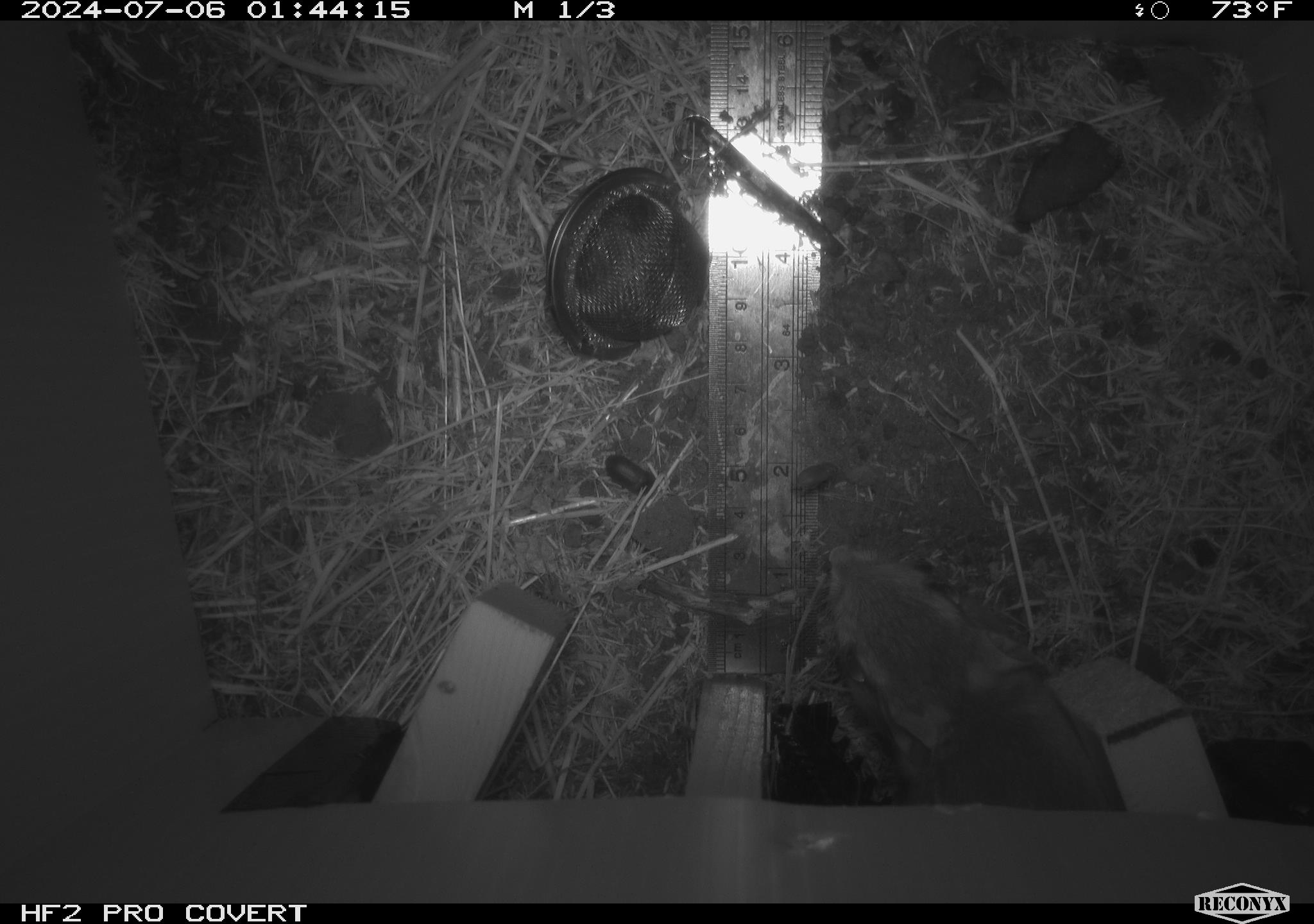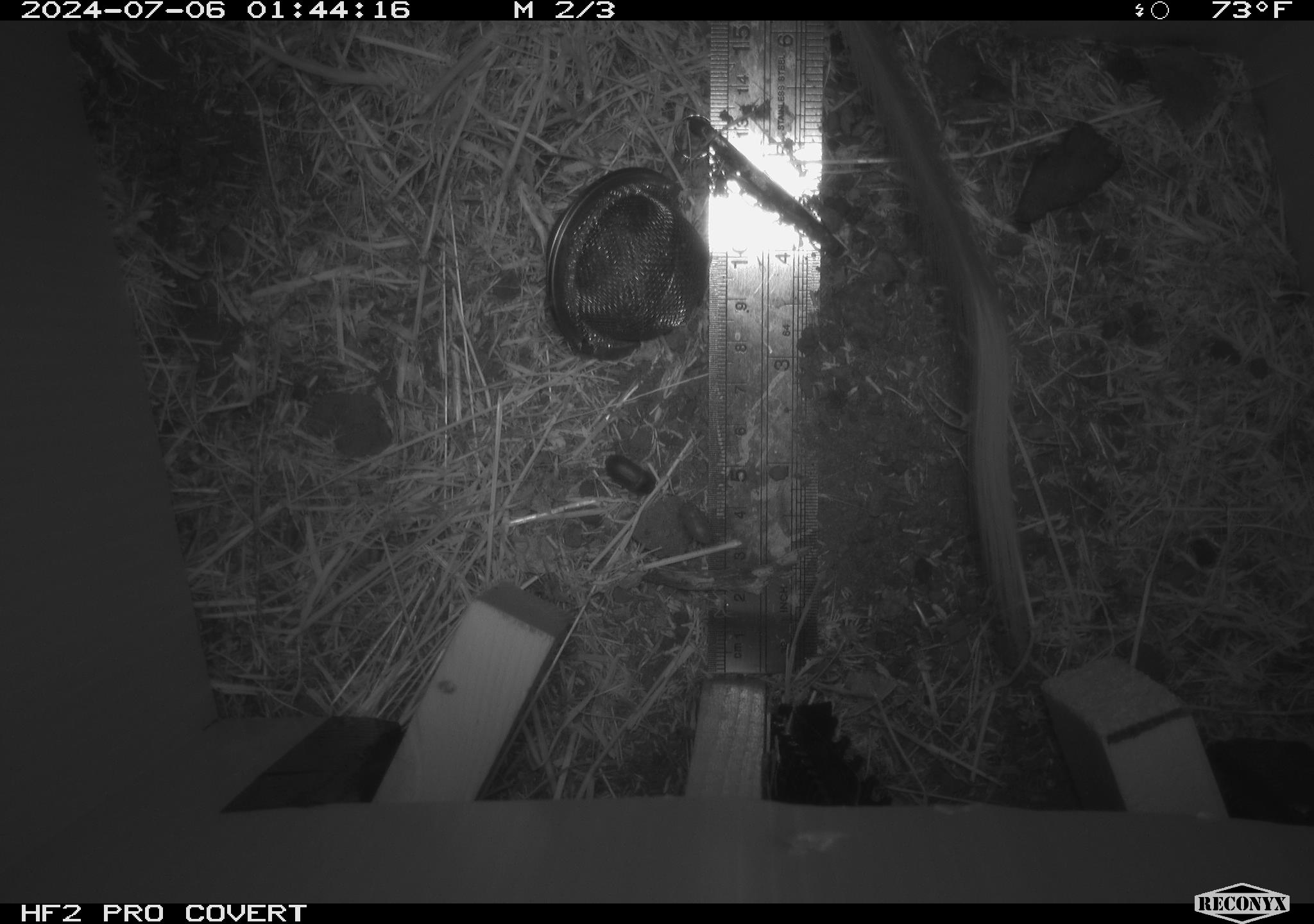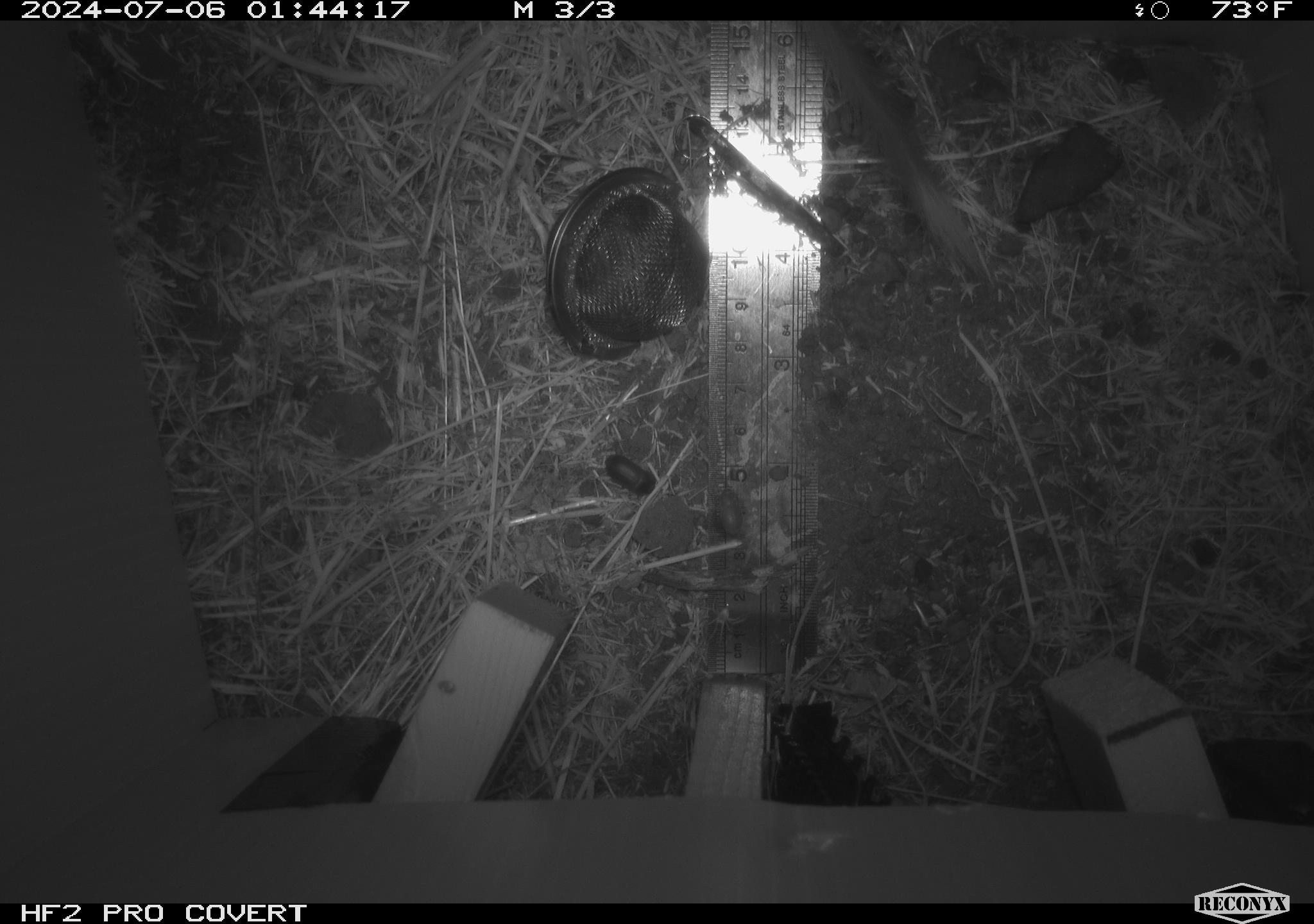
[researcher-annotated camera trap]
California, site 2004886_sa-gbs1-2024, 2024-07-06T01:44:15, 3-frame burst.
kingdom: Animalia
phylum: Chordata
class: Mammalia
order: Rodentia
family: Heteromyidae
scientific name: Heteromyidae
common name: kangaroo rats and pocket mice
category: heteromyidae family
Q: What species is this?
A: Heteromyidae family (kangaroo rats and pocket mice) (Heteromyidae).